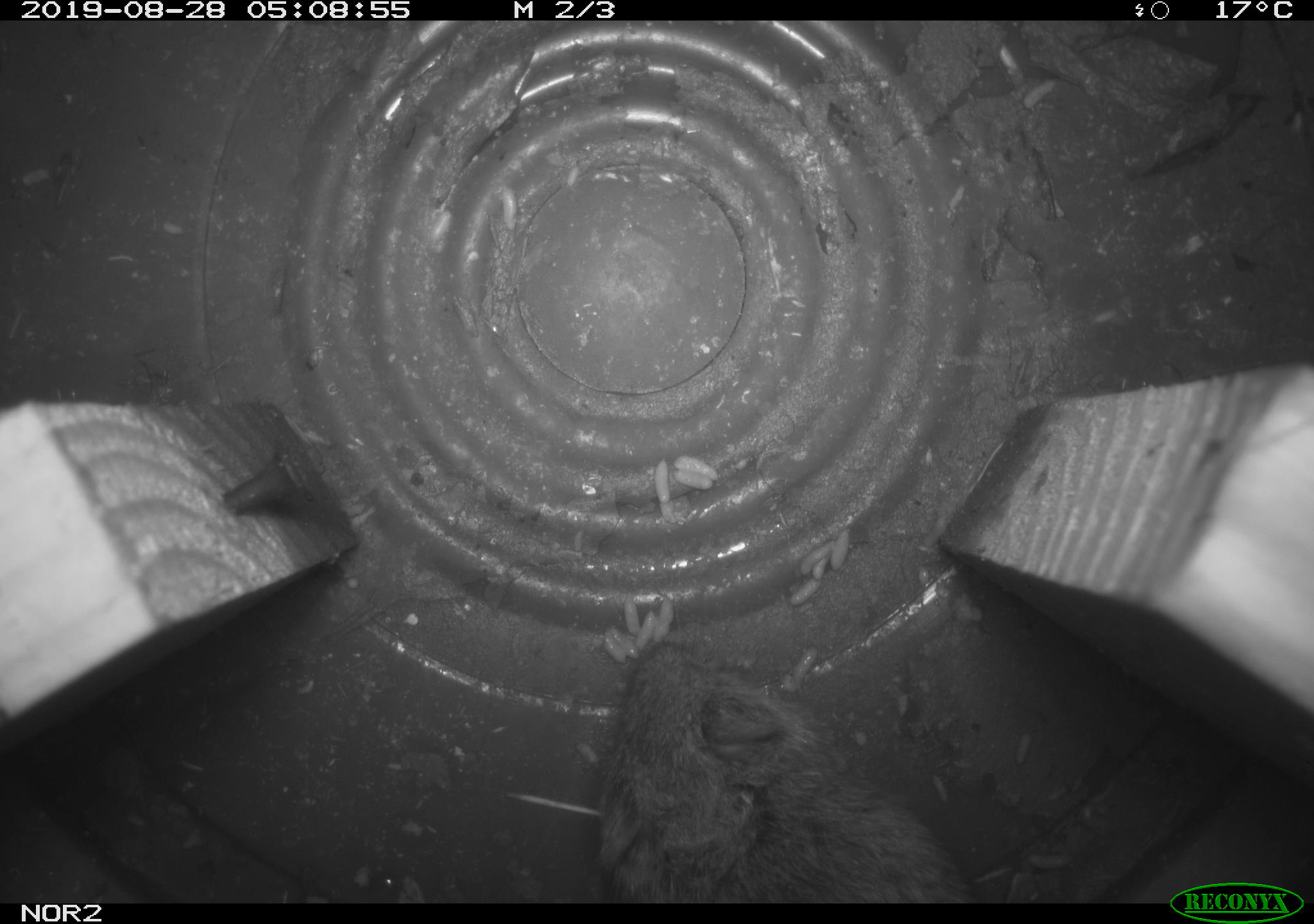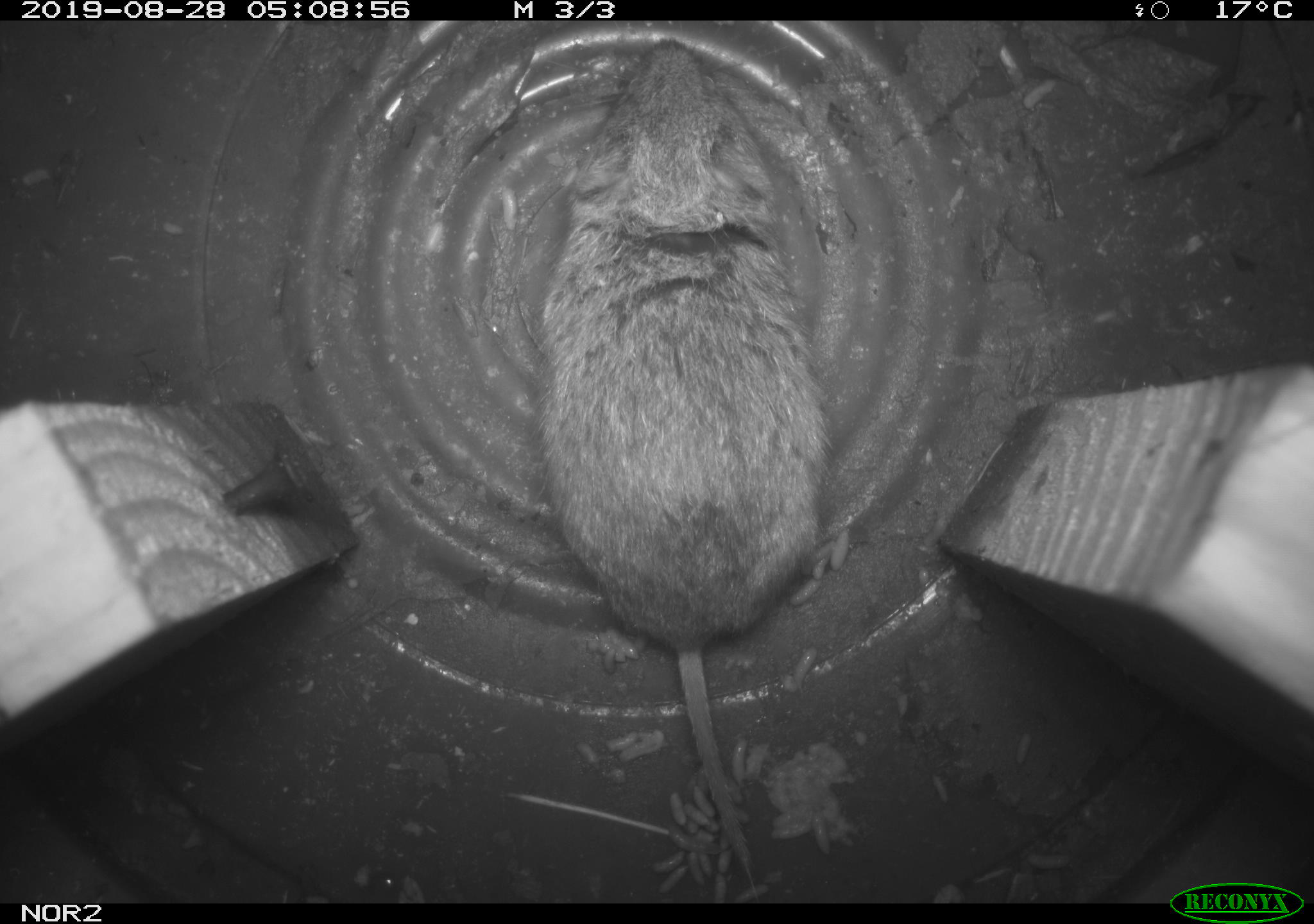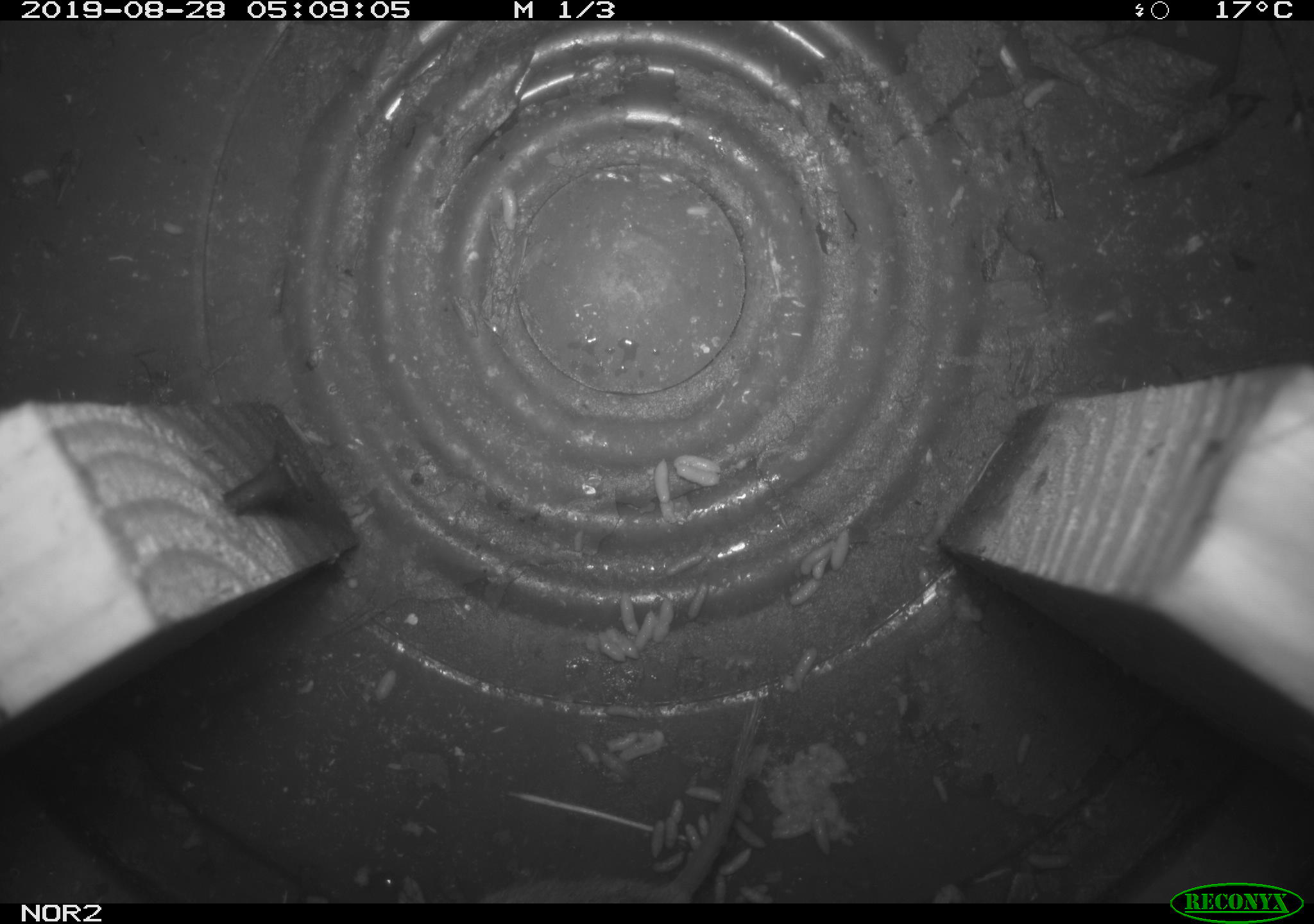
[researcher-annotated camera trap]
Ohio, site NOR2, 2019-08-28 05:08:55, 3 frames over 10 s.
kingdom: Animalia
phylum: Chordata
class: Mammalia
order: Rodentia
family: Cricetidae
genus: Microtus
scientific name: Microtus pennsylvanicus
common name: meadow vole